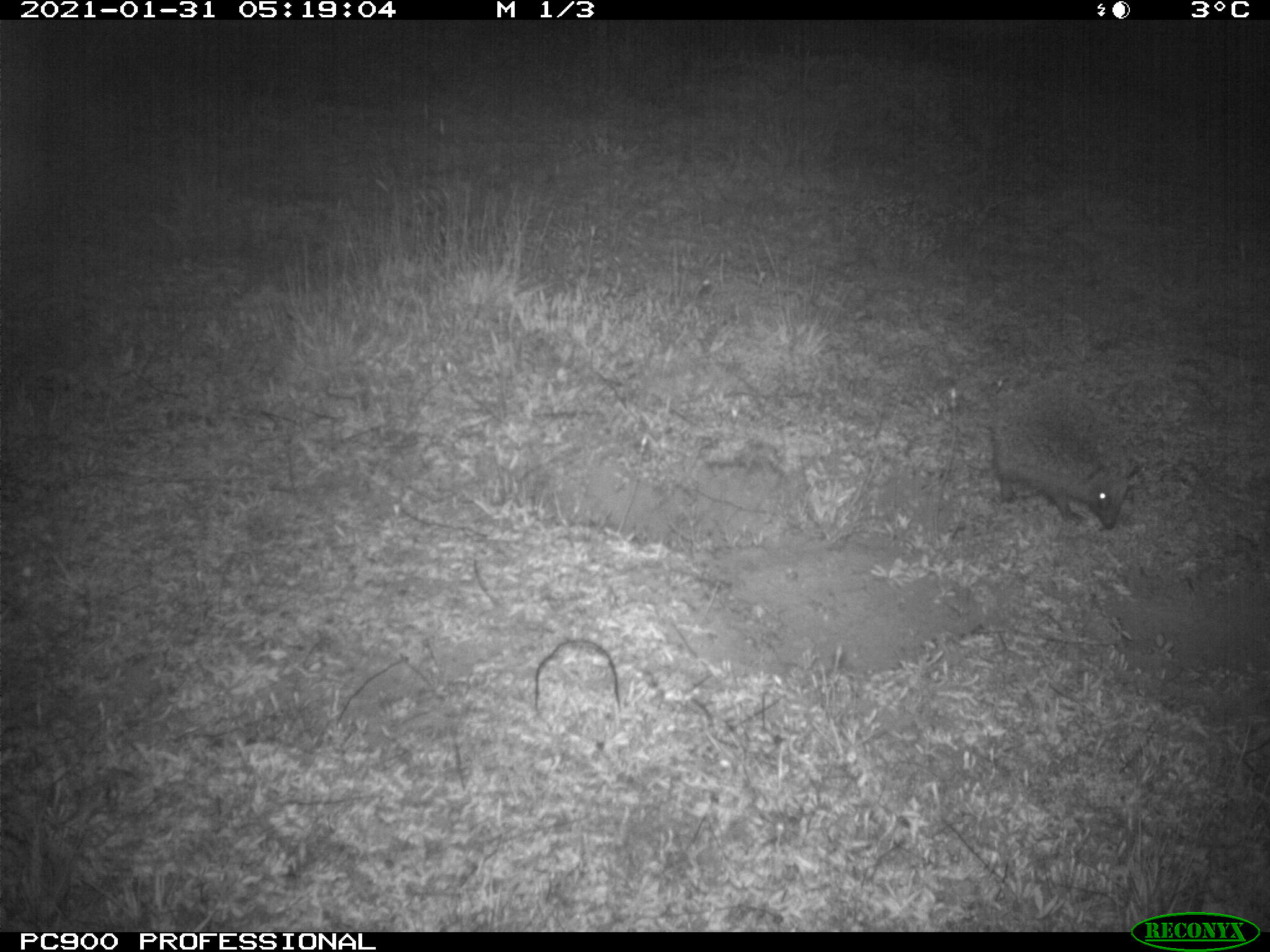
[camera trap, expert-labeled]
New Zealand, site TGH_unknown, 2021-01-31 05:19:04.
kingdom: Animalia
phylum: Chordata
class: Mammalia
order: Eulipotyphla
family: Erinaceidae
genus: Erinaceus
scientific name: Erinaceus europaeus europaeus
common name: european hedgehog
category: hedgehog